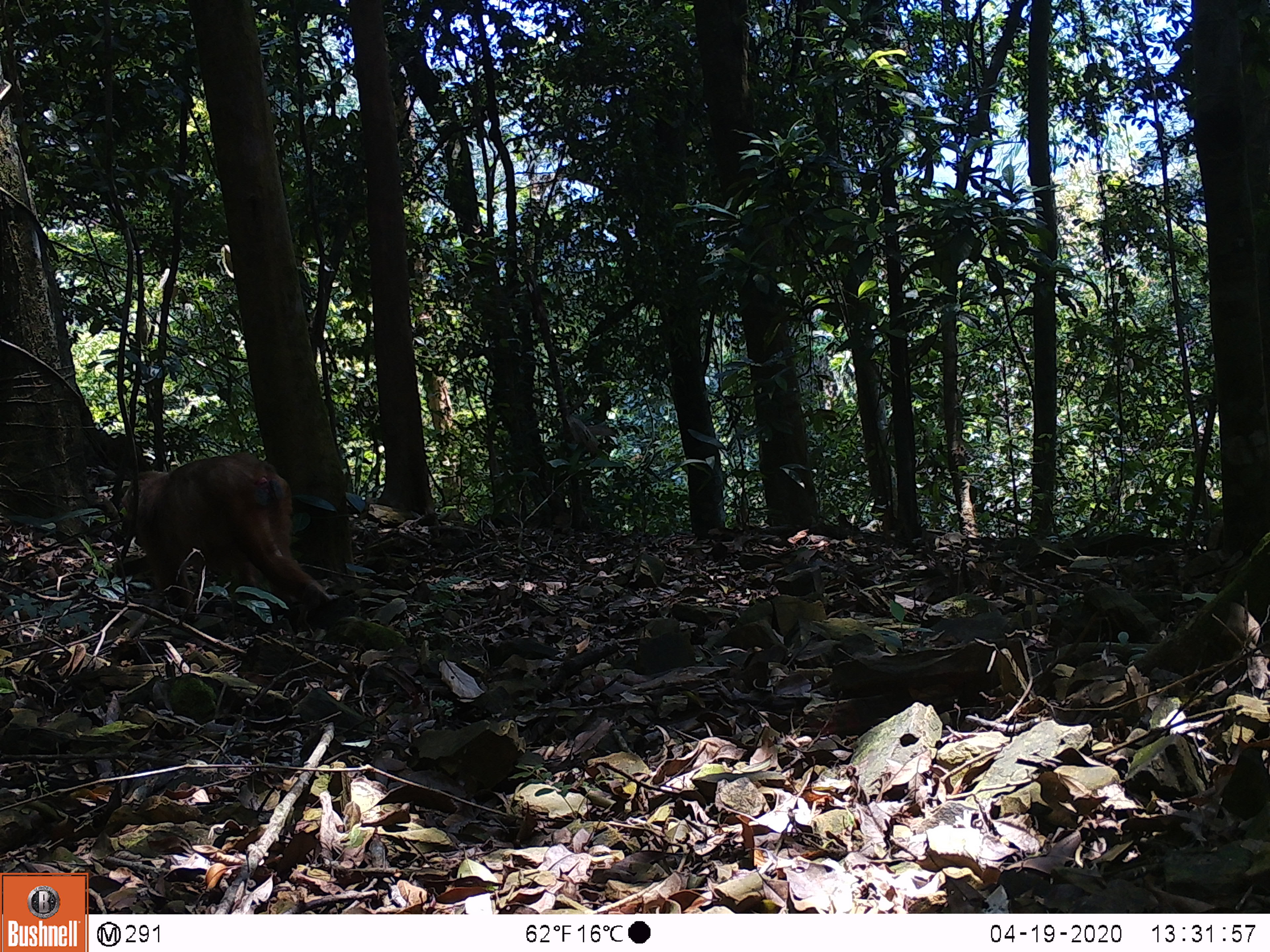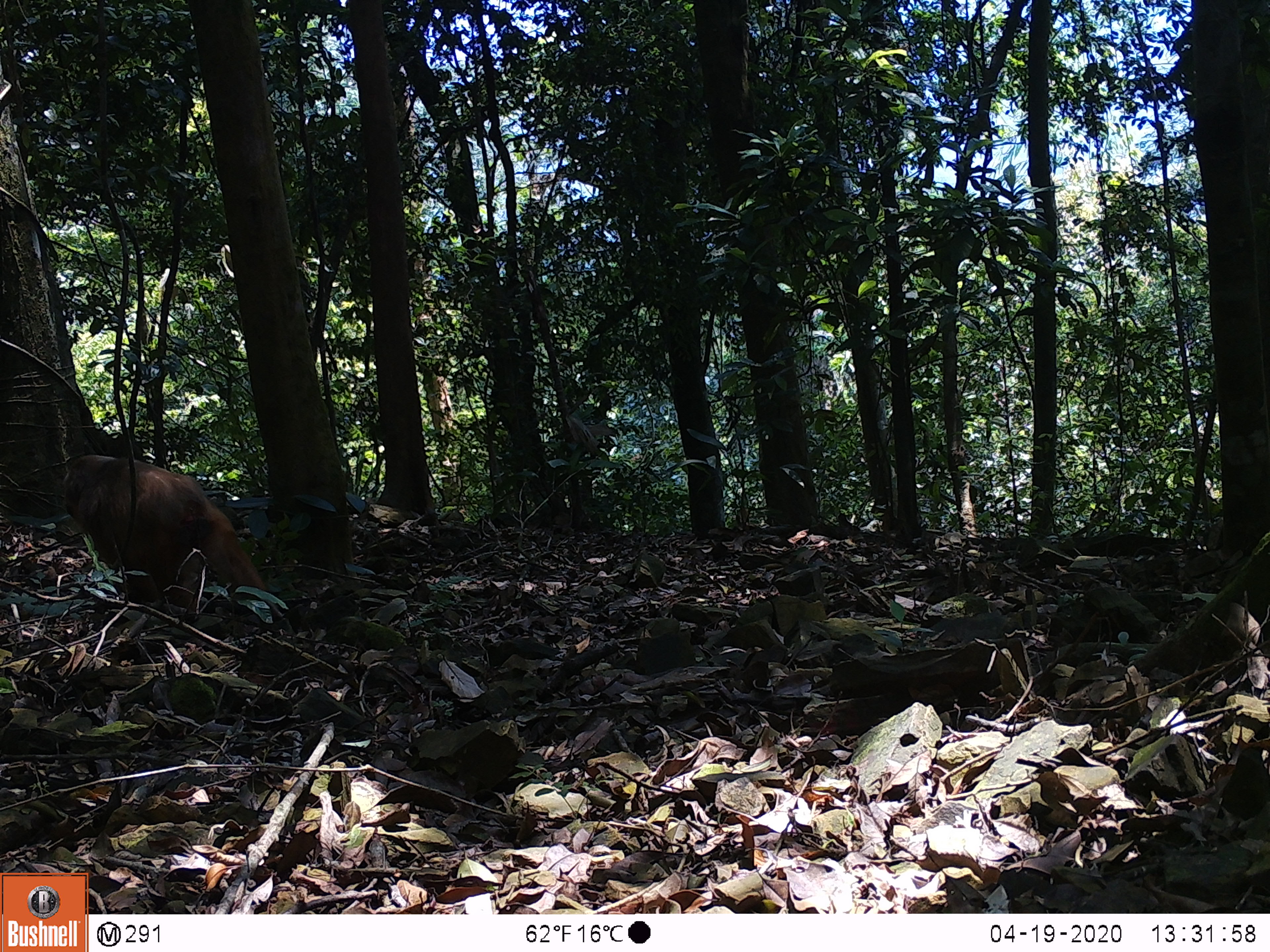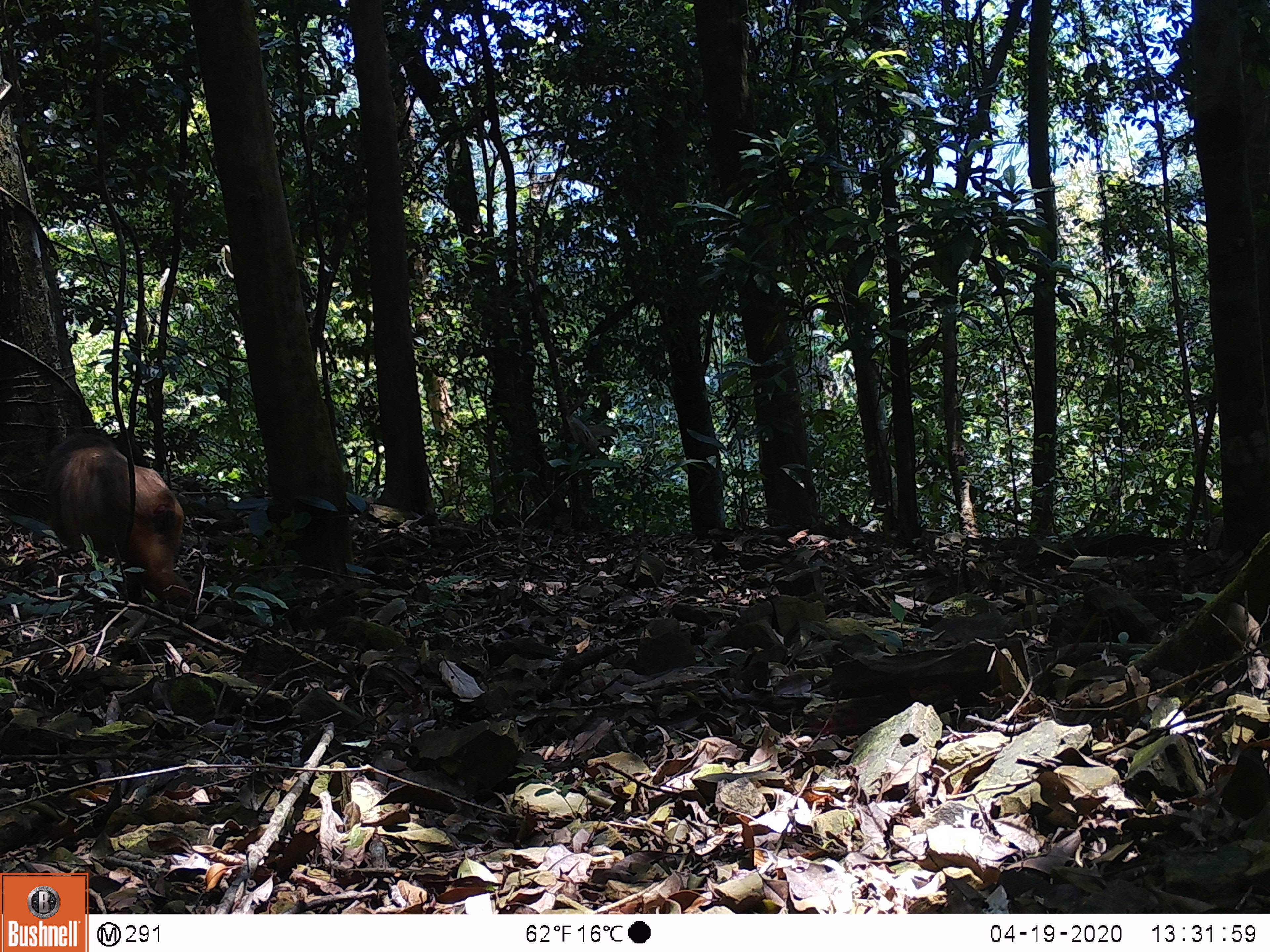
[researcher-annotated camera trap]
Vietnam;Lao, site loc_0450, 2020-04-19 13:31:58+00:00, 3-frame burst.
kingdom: Animalia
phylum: Chordata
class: Mammalia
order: Primates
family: Cercopithecidae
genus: Macaca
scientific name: Macaca arctoides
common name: stump-tailed macaque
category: stump tailed macaque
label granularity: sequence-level